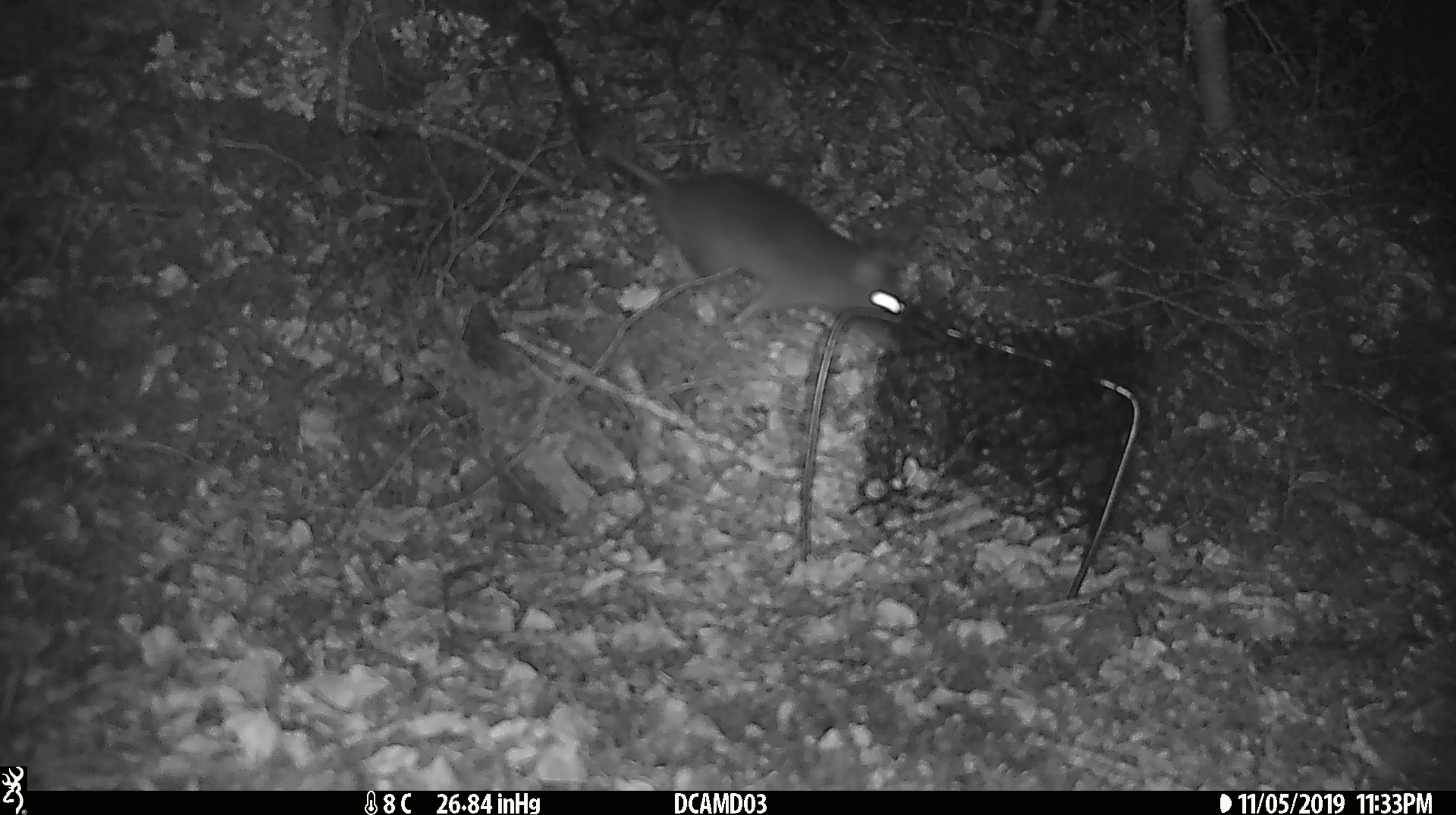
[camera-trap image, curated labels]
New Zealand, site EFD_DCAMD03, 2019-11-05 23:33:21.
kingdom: Animalia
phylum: Chordata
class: Mammalia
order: Rodentia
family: Muridae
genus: Rattus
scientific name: Rattus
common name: rat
Rat (Rattus).